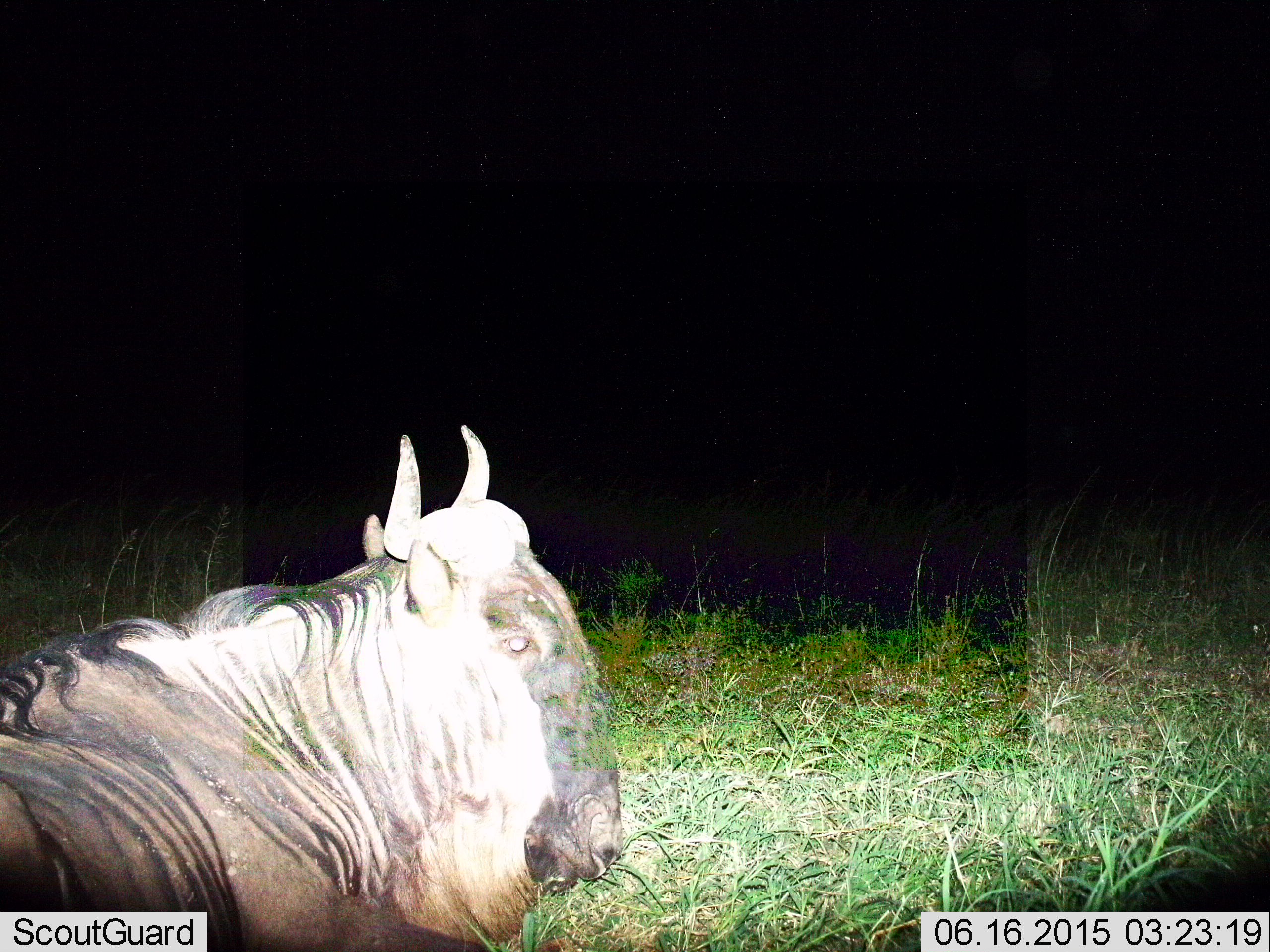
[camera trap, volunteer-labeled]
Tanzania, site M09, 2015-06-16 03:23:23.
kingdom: Animalia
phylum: Chordata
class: Mammalia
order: Artiodactyla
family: Bovidae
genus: Connochaetes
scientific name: Connochaetes taurinus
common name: blue wildebeest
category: wildebeest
Wildebeest (blue wildebeest) (Connochaetes taurinus), count 1. Behavior (volunteer vote fractions): standing 10%, resting 90%, moving 0%, interacting 0%. Young present (vote fraction): 0%. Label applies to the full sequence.